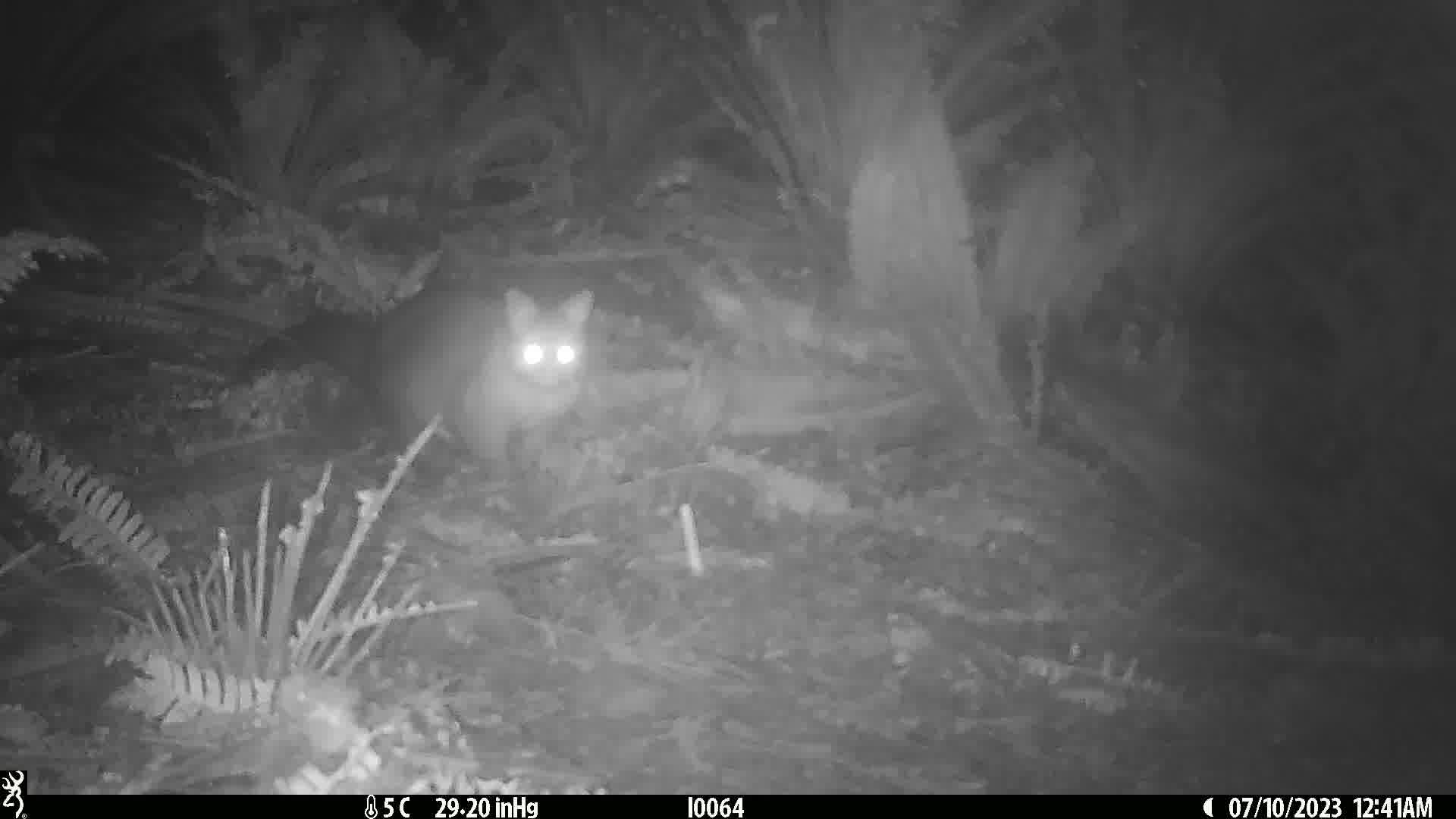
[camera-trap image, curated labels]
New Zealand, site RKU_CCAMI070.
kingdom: Animalia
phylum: Chordata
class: Mammalia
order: Diprotodontia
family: Phalangeridae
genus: Trichosurus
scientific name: Trichosurus vulpecula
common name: common brushtail possum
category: possum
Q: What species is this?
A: Possum (common brushtail possum) (Trichosurus vulpecula).